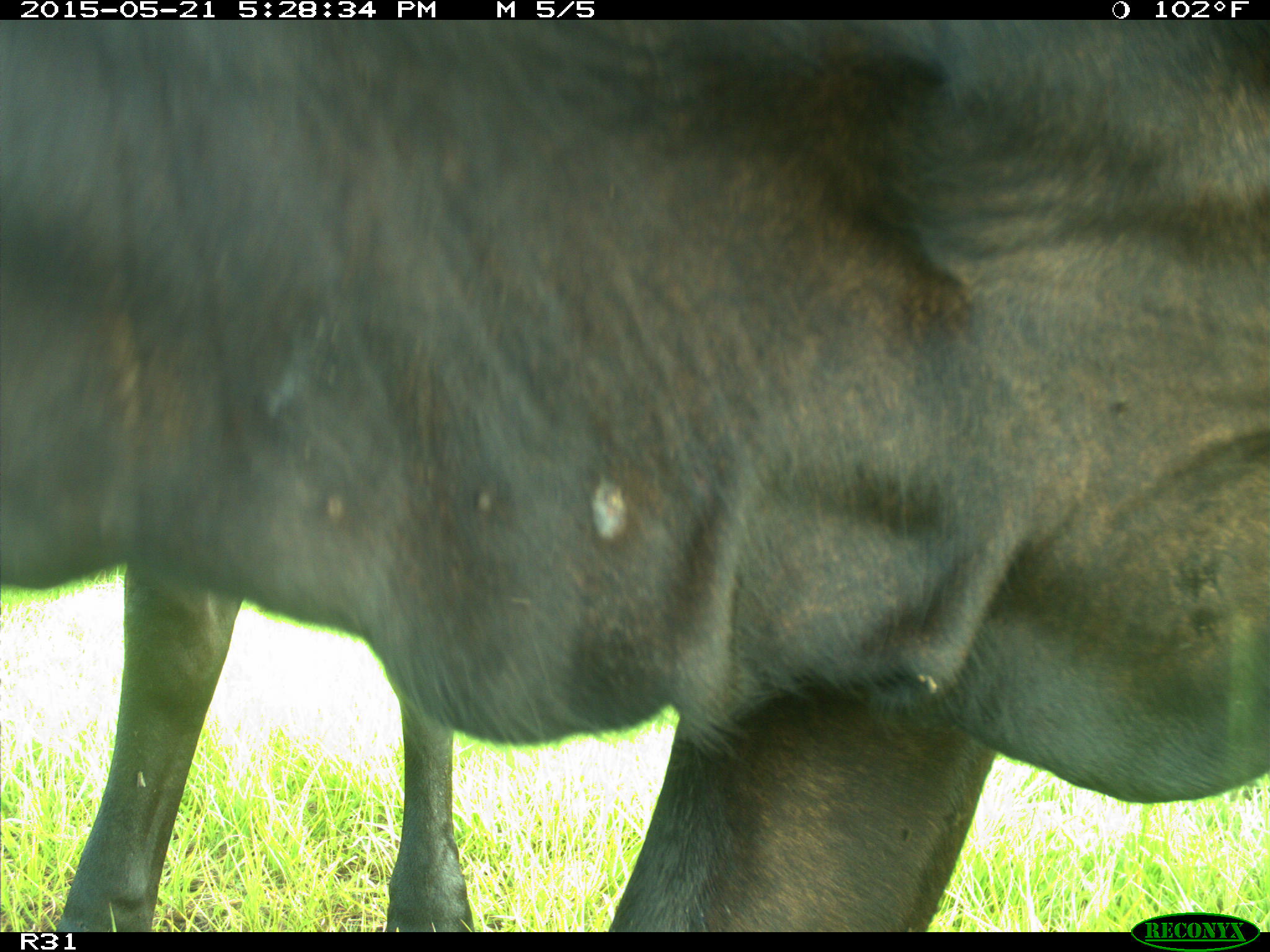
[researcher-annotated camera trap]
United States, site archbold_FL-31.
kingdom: Animalia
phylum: Chordata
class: Mammalia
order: Artiodactyla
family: Bovidae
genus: Bos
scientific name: Bos taurus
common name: domestic cow